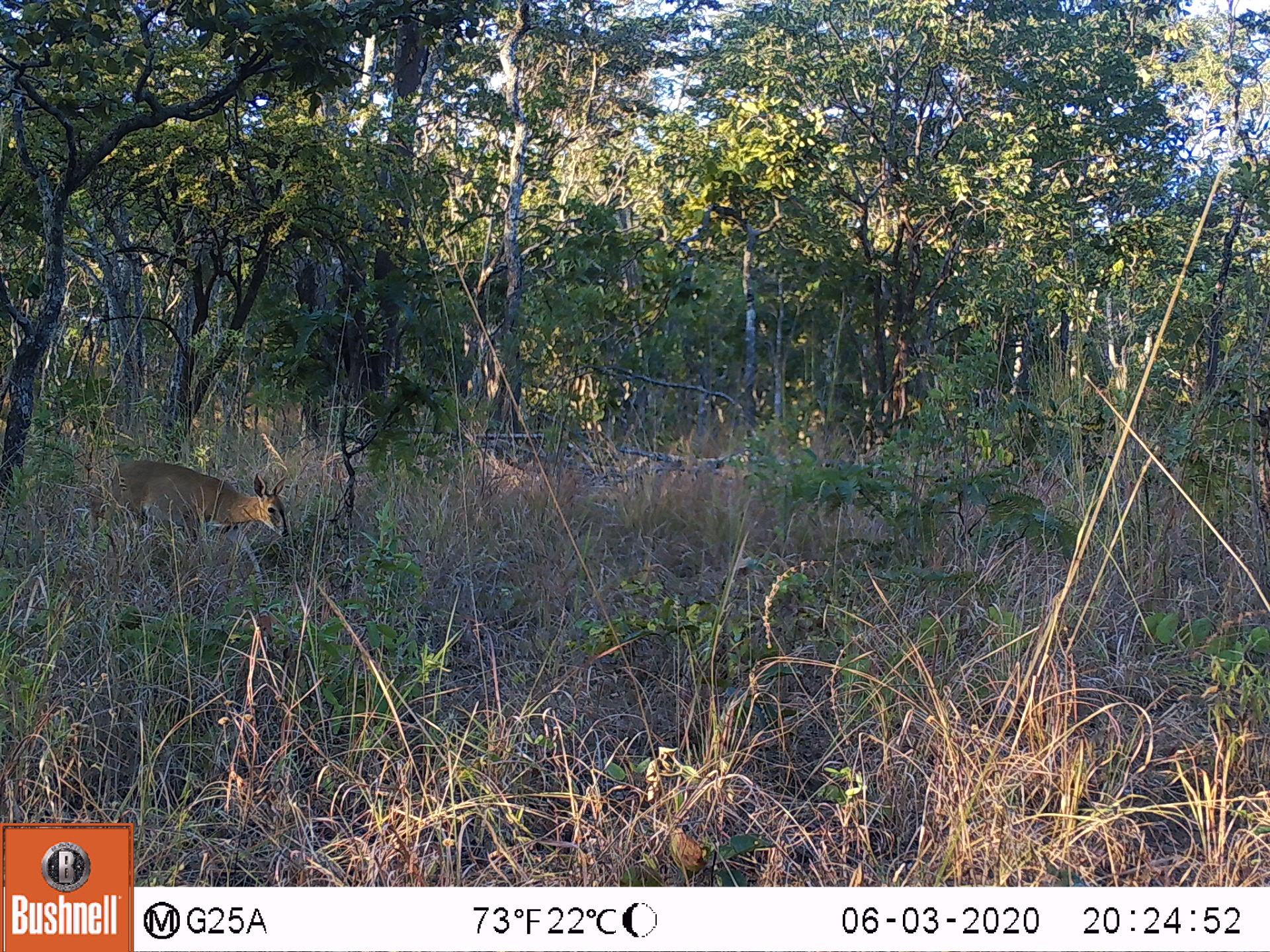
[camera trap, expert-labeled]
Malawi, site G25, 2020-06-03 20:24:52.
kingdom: Animalia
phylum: Chordata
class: Mammalia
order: Artiodactyla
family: Bovidae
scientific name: Antilopinae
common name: small antelope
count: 1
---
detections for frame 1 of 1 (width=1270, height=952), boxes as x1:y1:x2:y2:
small antelope: 78:456:292:592